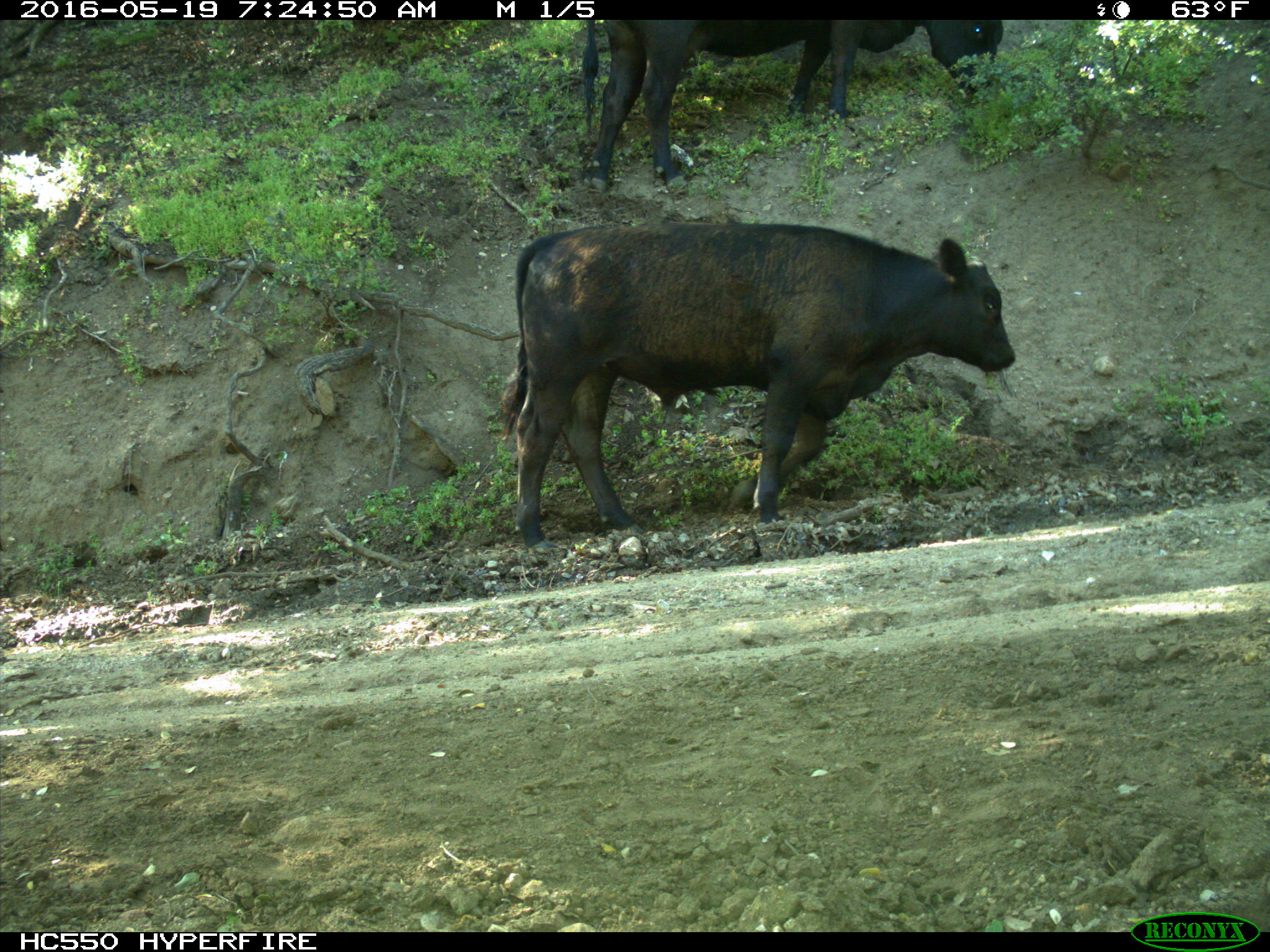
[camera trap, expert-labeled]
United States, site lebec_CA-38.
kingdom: Animalia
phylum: Chordata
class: Mammalia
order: Artiodactyla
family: Bovidae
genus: Bos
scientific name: Bos taurus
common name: domestic cow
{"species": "Bos taurus (domestic cow)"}